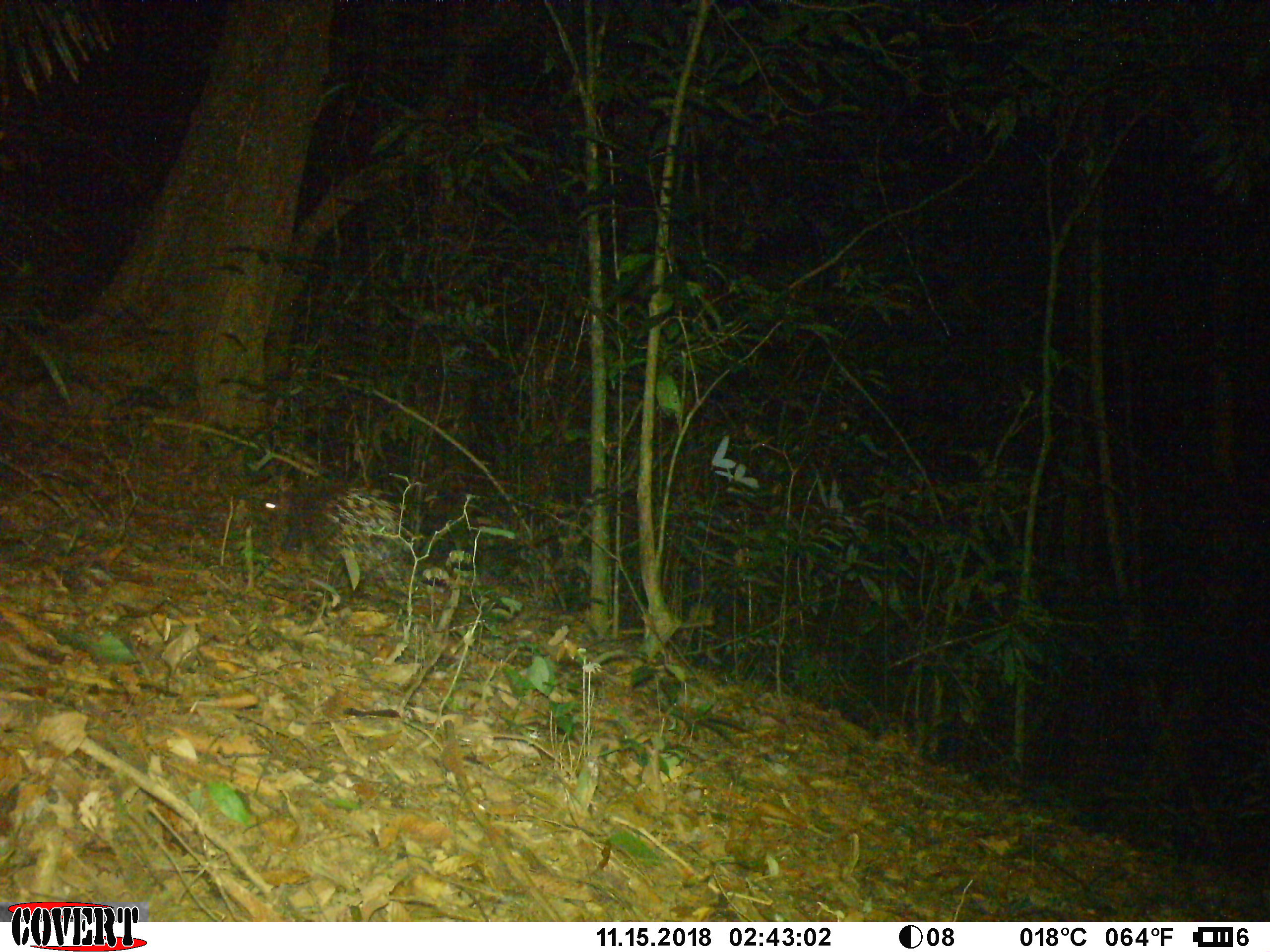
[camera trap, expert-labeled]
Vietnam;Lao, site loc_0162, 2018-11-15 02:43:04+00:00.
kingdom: Animalia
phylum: Chordata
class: Mammalia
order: Rodentia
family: Hystricidae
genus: Hystrix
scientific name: Hystrix brachyura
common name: malayan porcupine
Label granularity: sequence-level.